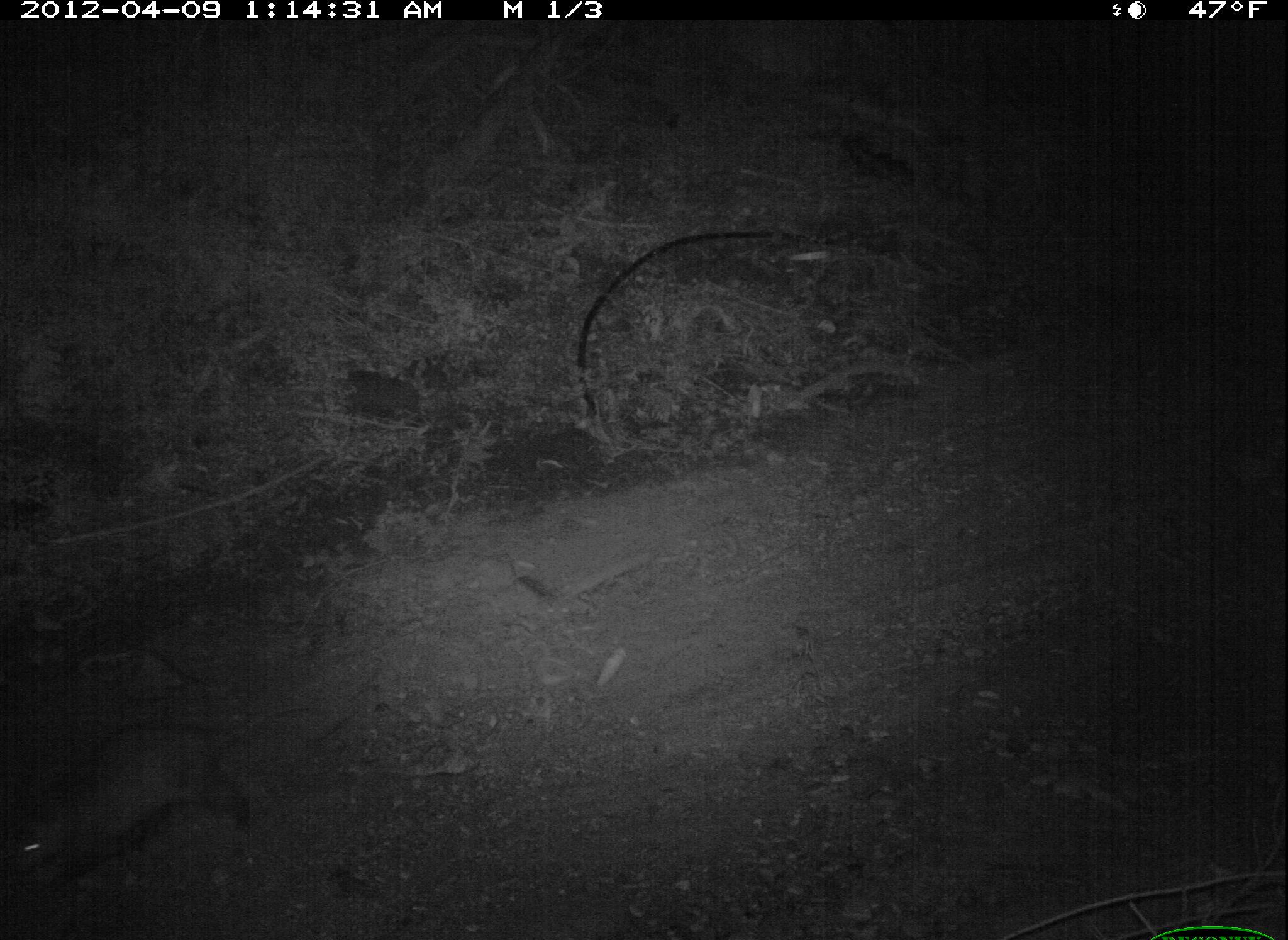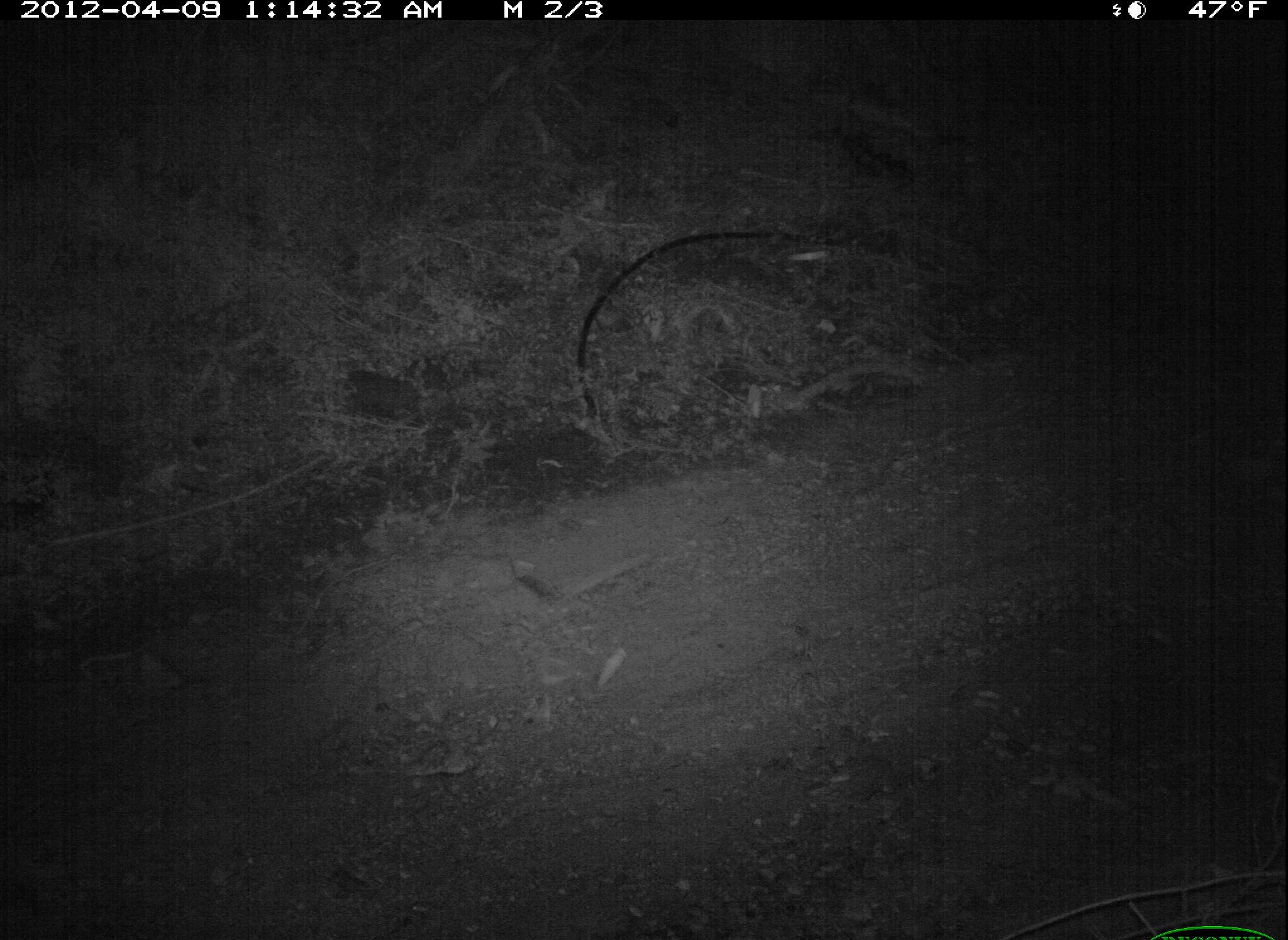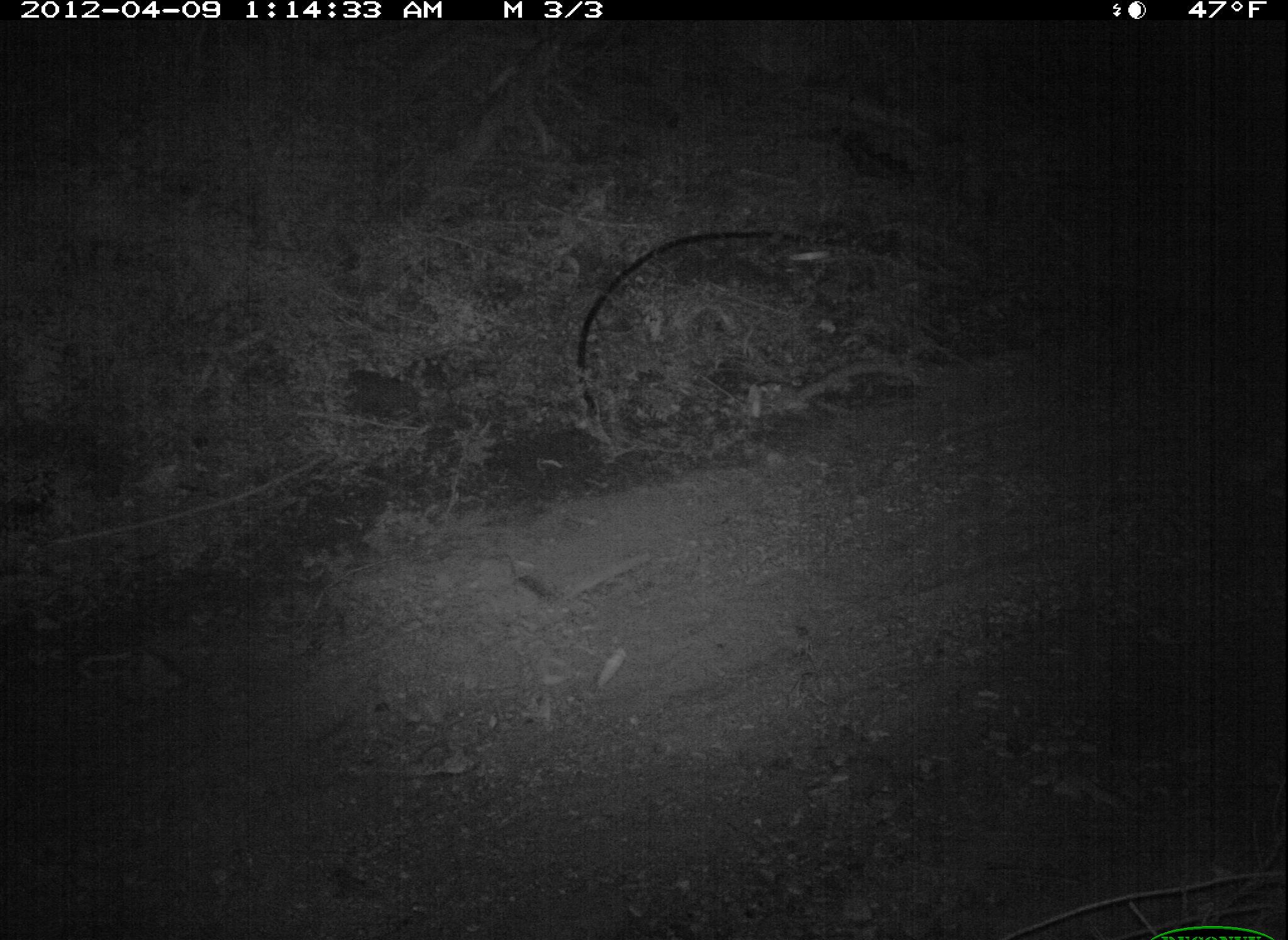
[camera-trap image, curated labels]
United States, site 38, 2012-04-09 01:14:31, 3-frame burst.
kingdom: Animalia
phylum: Chordata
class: Mammalia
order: Didelphimorphia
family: Didelphidae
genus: Didelphis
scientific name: Didelphis virginiana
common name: virginia opossum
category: opossum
Opossum (virginia opossum) (Didelphis virginiana).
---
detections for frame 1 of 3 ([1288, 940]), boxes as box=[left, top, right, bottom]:
opossum: box=[2, 707, 279, 905]